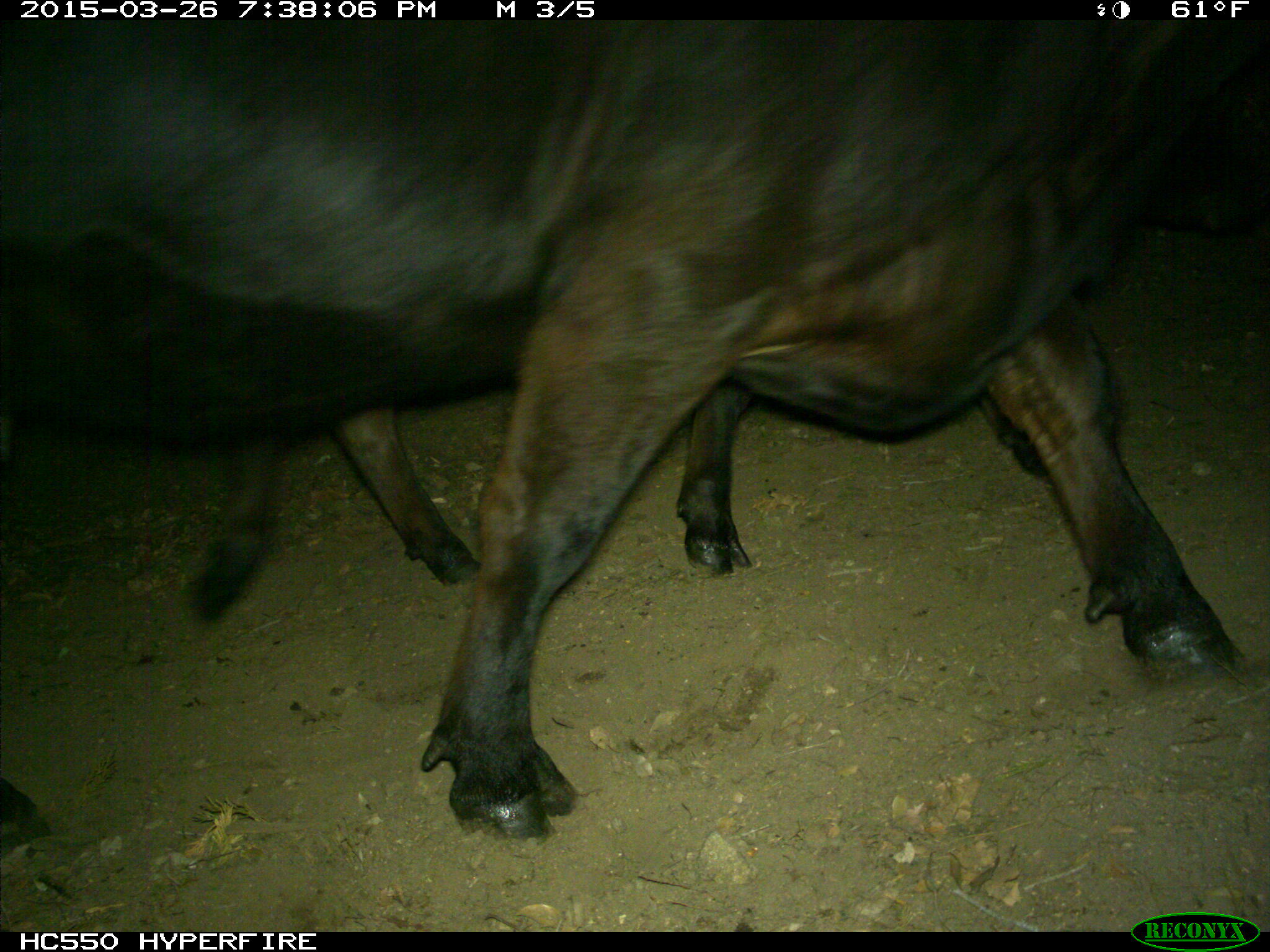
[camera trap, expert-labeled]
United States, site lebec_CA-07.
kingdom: Animalia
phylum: Chordata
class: Mammalia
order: Artiodactyla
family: Bovidae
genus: Bos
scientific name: Bos taurus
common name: domestic cow